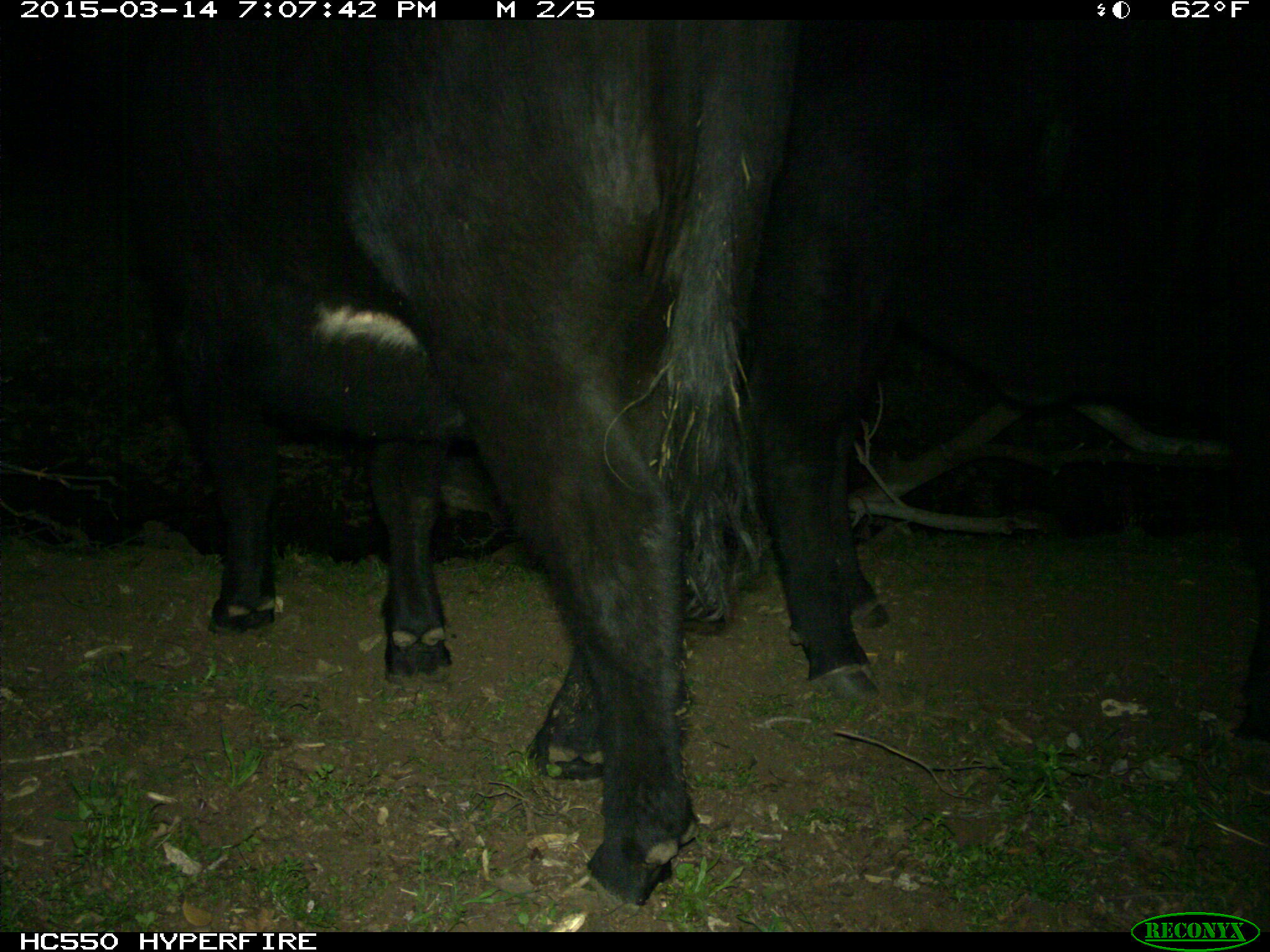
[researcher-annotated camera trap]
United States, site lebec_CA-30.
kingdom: Animalia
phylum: Chordata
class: Mammalia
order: Artiodactyla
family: Bovidae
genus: Bos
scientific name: Bos taurus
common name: domestic cow